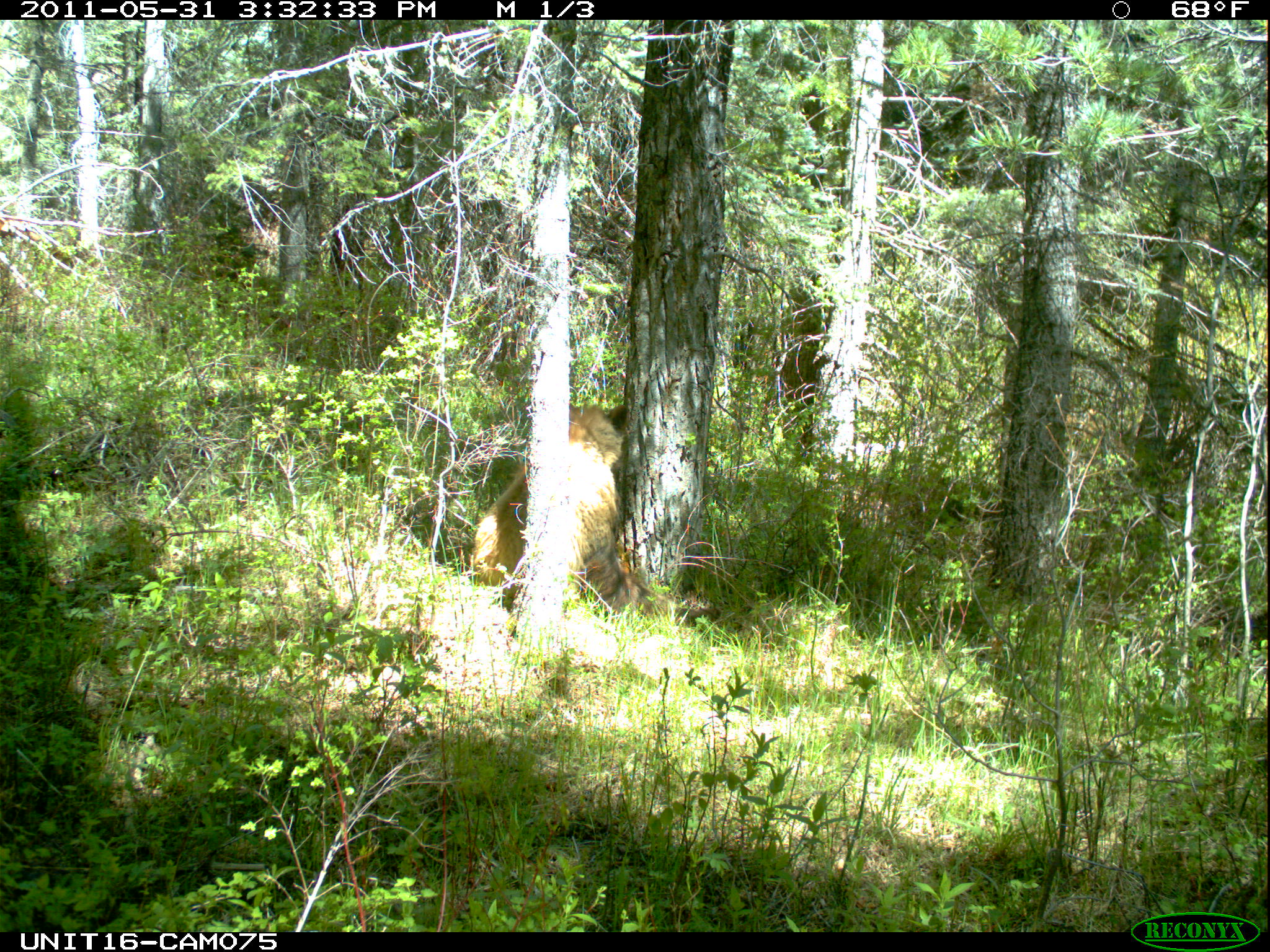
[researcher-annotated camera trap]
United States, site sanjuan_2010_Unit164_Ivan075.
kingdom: Animalia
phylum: Chordata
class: Mammalia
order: Carnivora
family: Ursidae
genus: Ursus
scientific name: Ursus americanus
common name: american black bear